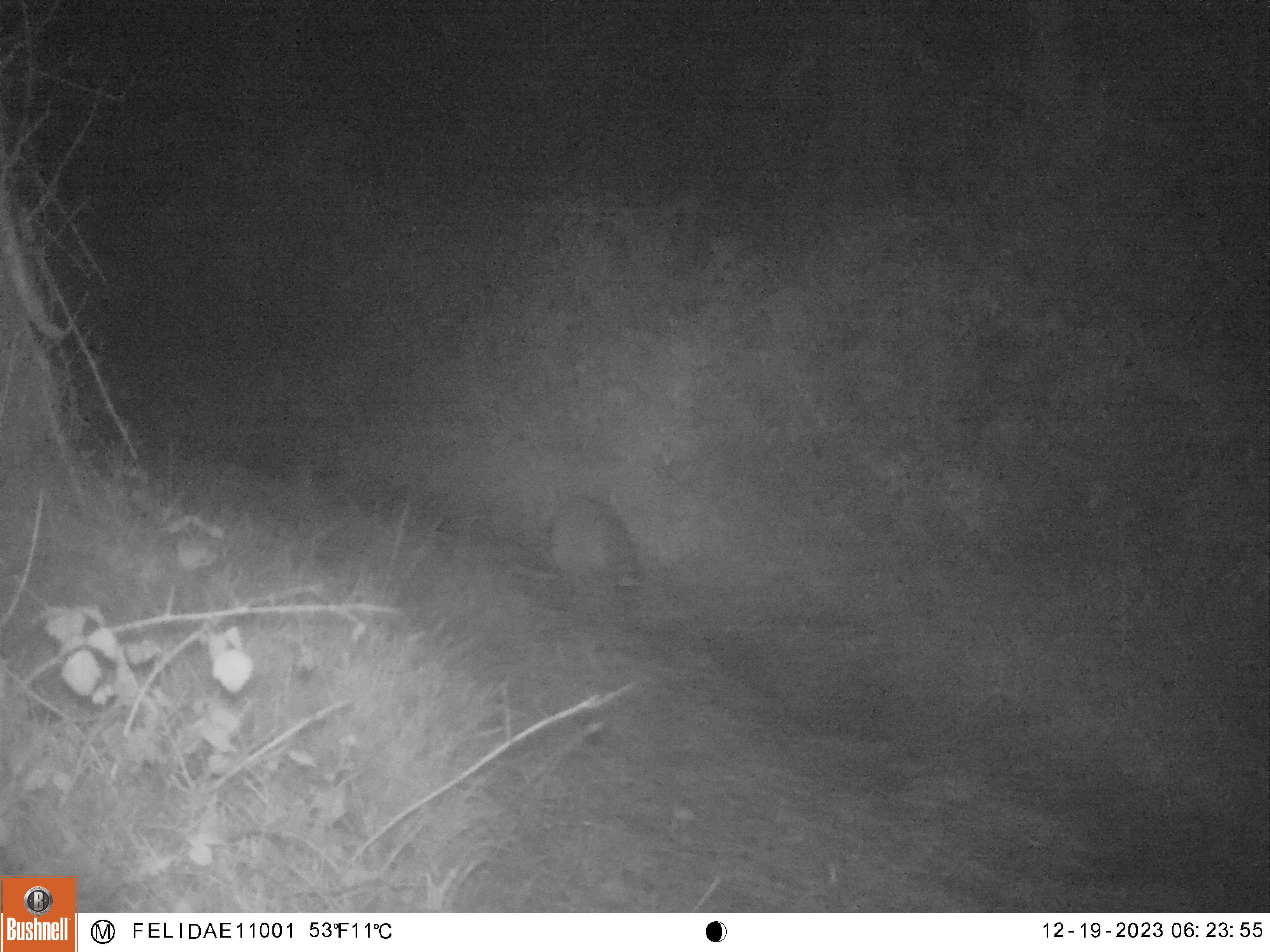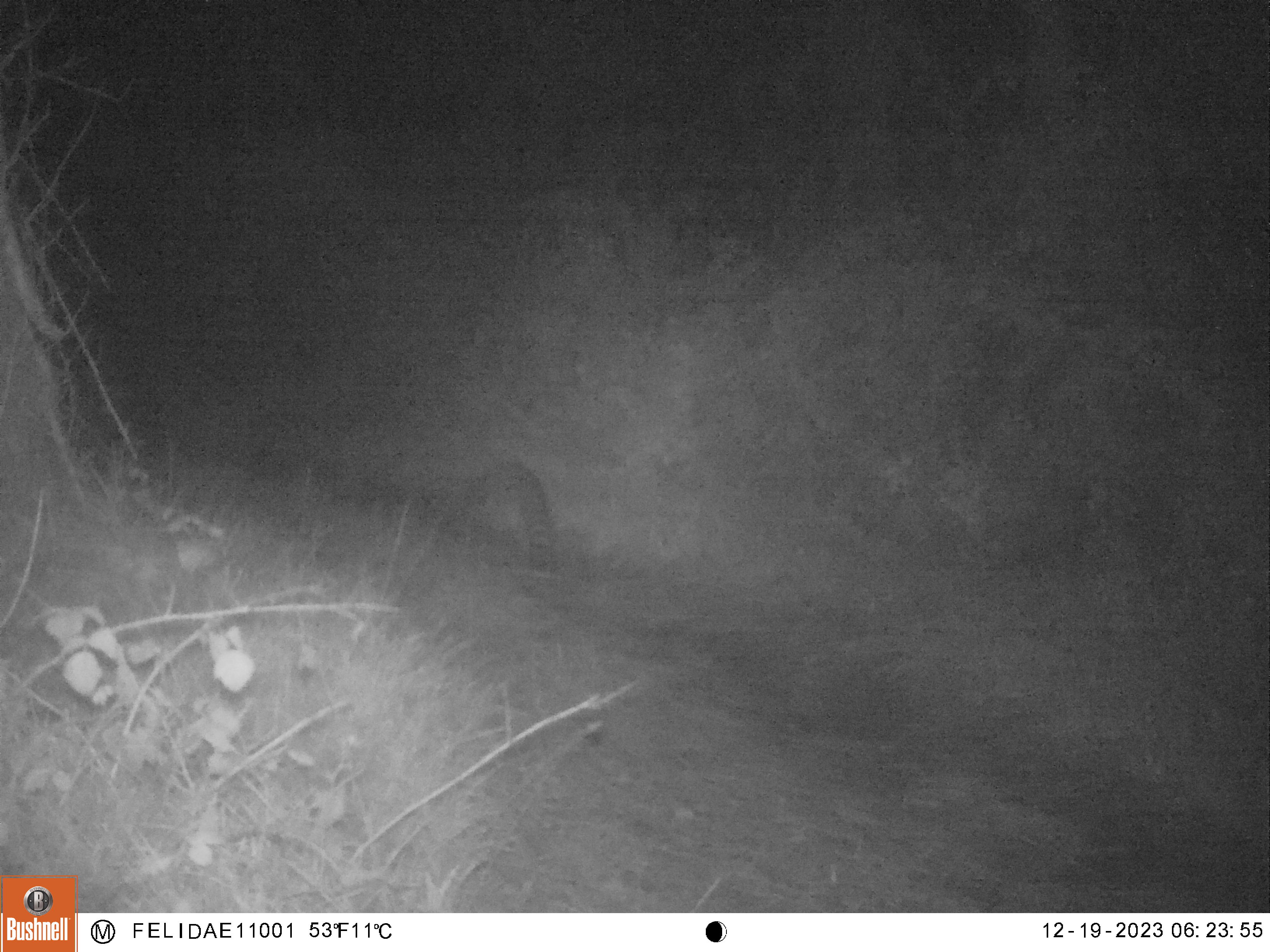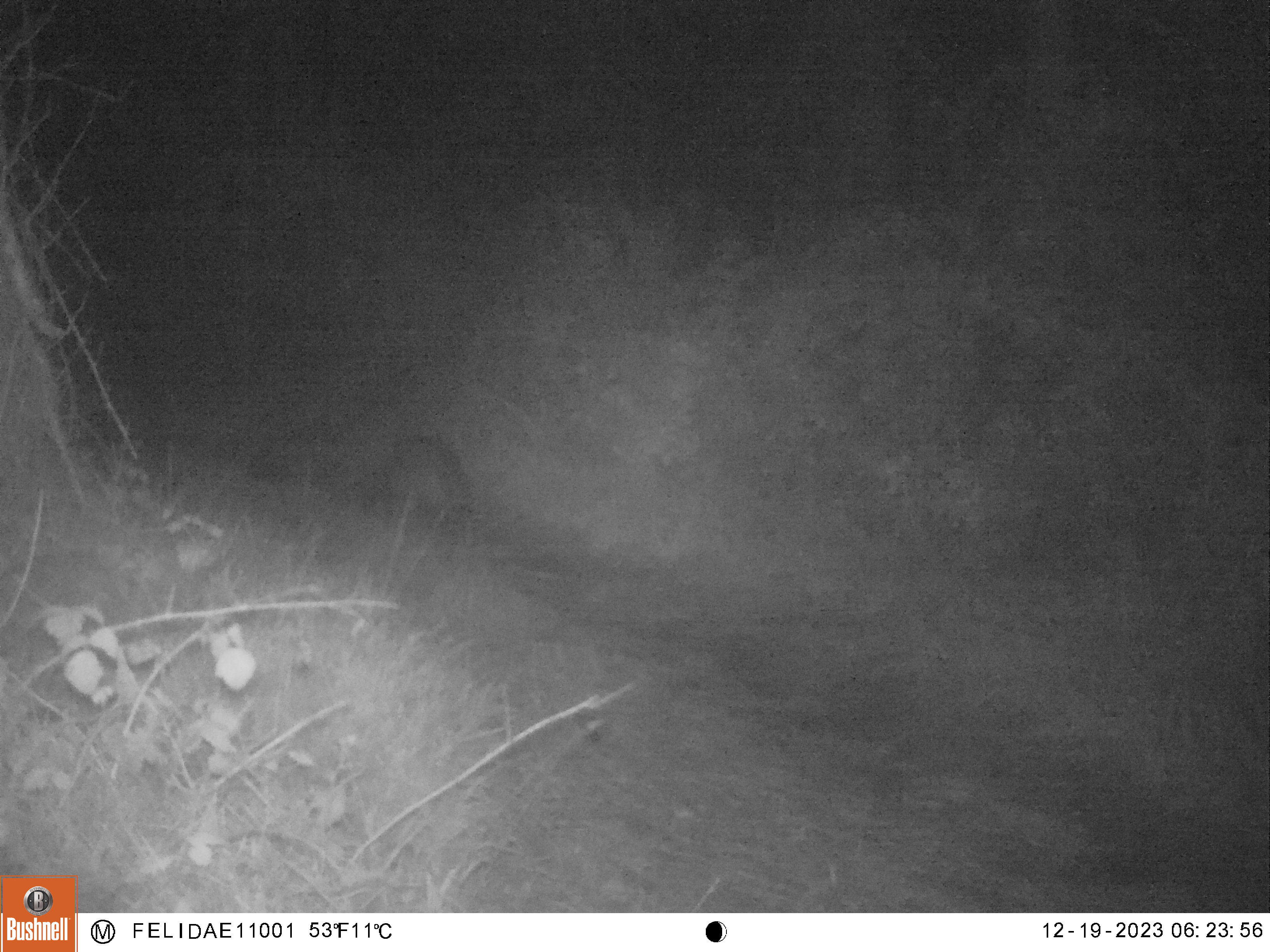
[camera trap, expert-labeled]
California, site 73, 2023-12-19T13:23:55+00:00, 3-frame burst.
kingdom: Animalia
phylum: Chordata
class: Mammalia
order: Carnivora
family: Procyonidae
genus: Procyon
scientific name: Procyon lotor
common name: raccoon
Raccoon (Procyon lotor).